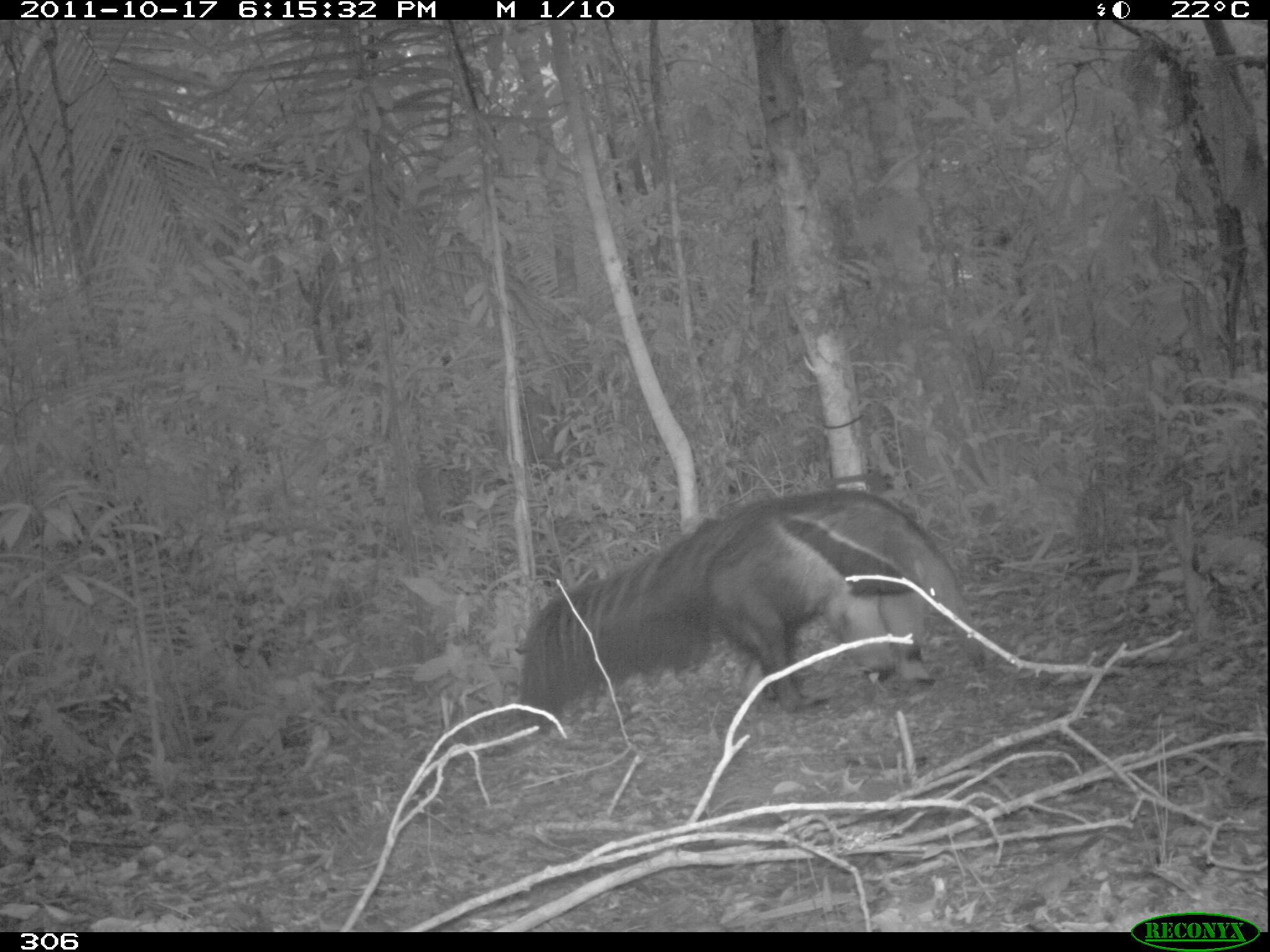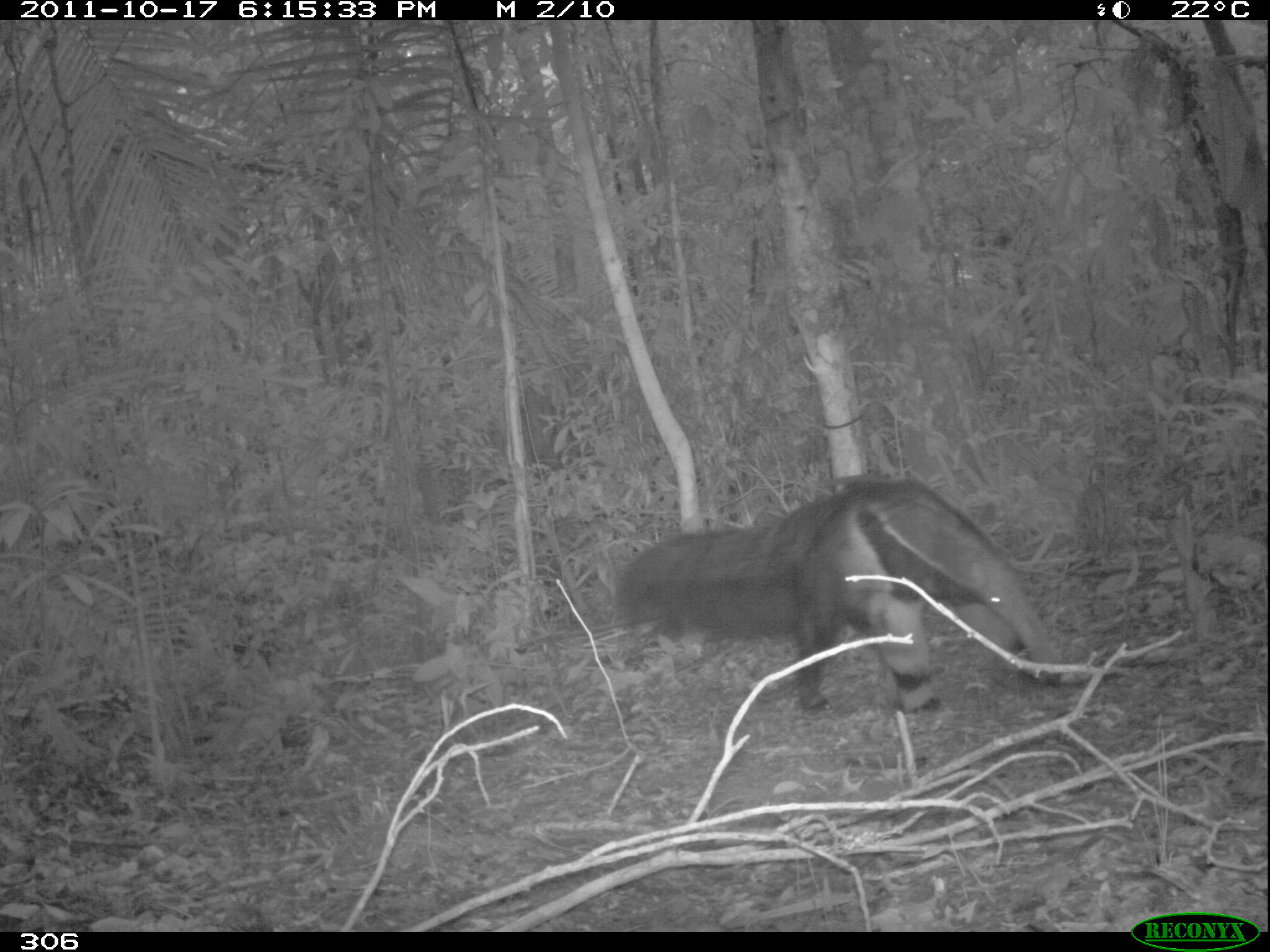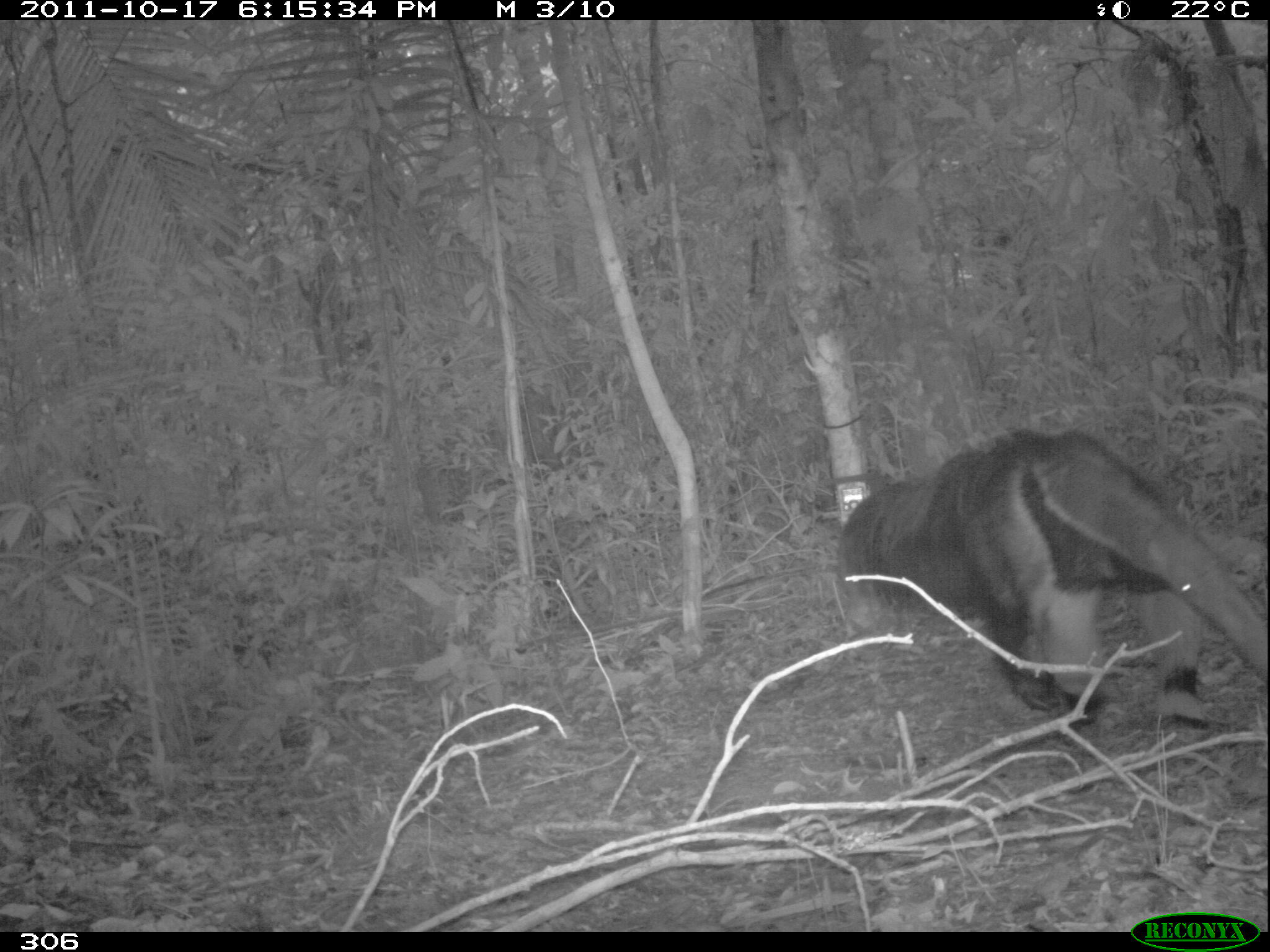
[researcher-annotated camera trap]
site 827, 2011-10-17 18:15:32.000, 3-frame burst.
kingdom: Animalia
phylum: Chordata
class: Mammalia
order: Pilosa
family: Myrmecophagidae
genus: Myrmecophaga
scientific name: Myrmecophaga tridactyla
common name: giant anteater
Myrmecophaga tridactyla (giant anteater).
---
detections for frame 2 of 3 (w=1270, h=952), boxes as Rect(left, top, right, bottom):
myrmecophaga tridactyla: Rect(612, 478, 1066, 712)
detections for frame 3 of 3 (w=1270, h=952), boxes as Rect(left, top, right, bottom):
myrmecophaga tridactyla: Rect(834, 425, 1269, 728)